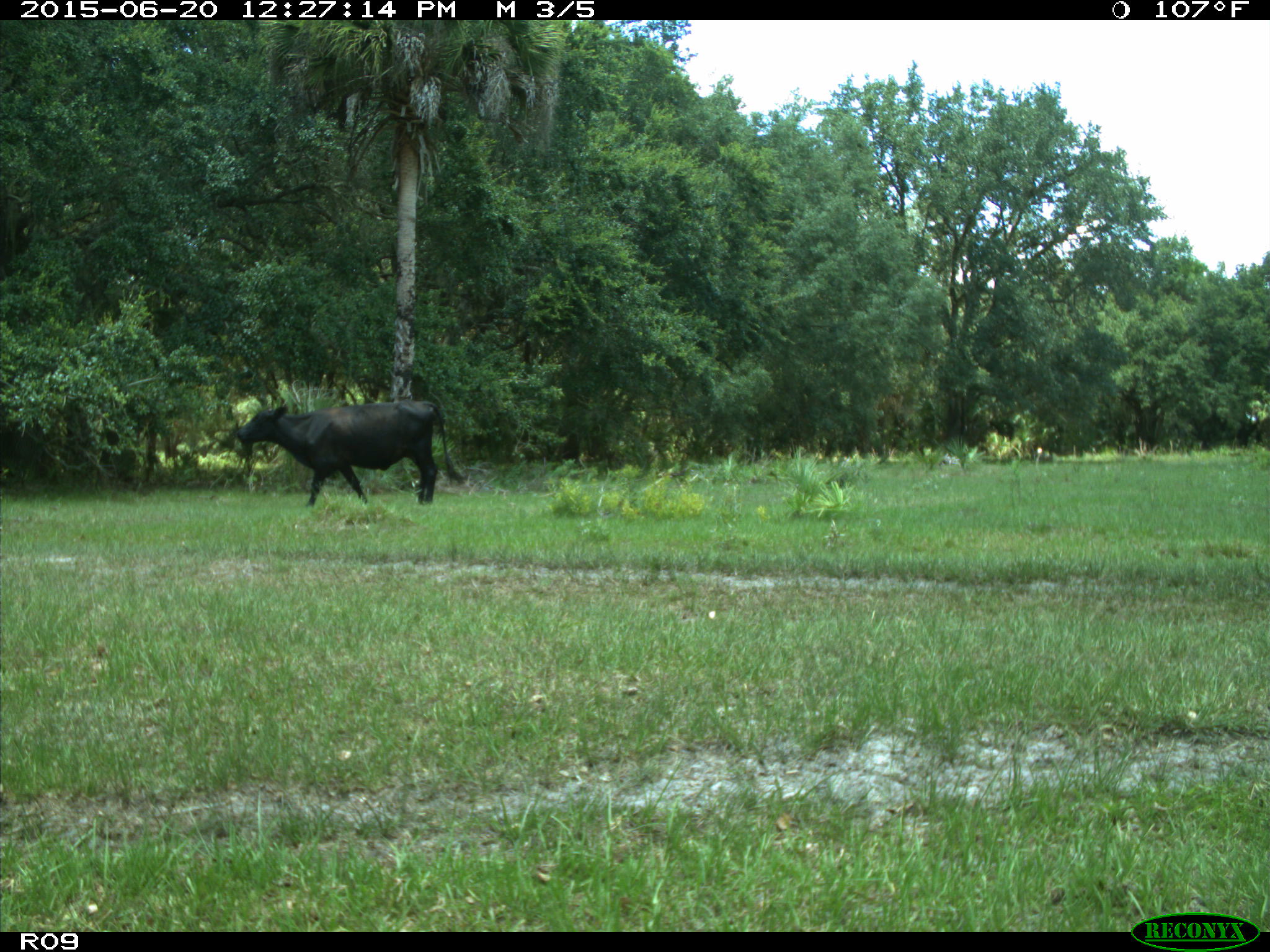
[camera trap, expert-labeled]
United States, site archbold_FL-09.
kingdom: Animalia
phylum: Chordata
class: Mammalia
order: Artiodactyla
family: Bovidae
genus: Bos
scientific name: Bos taurus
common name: domestic cow